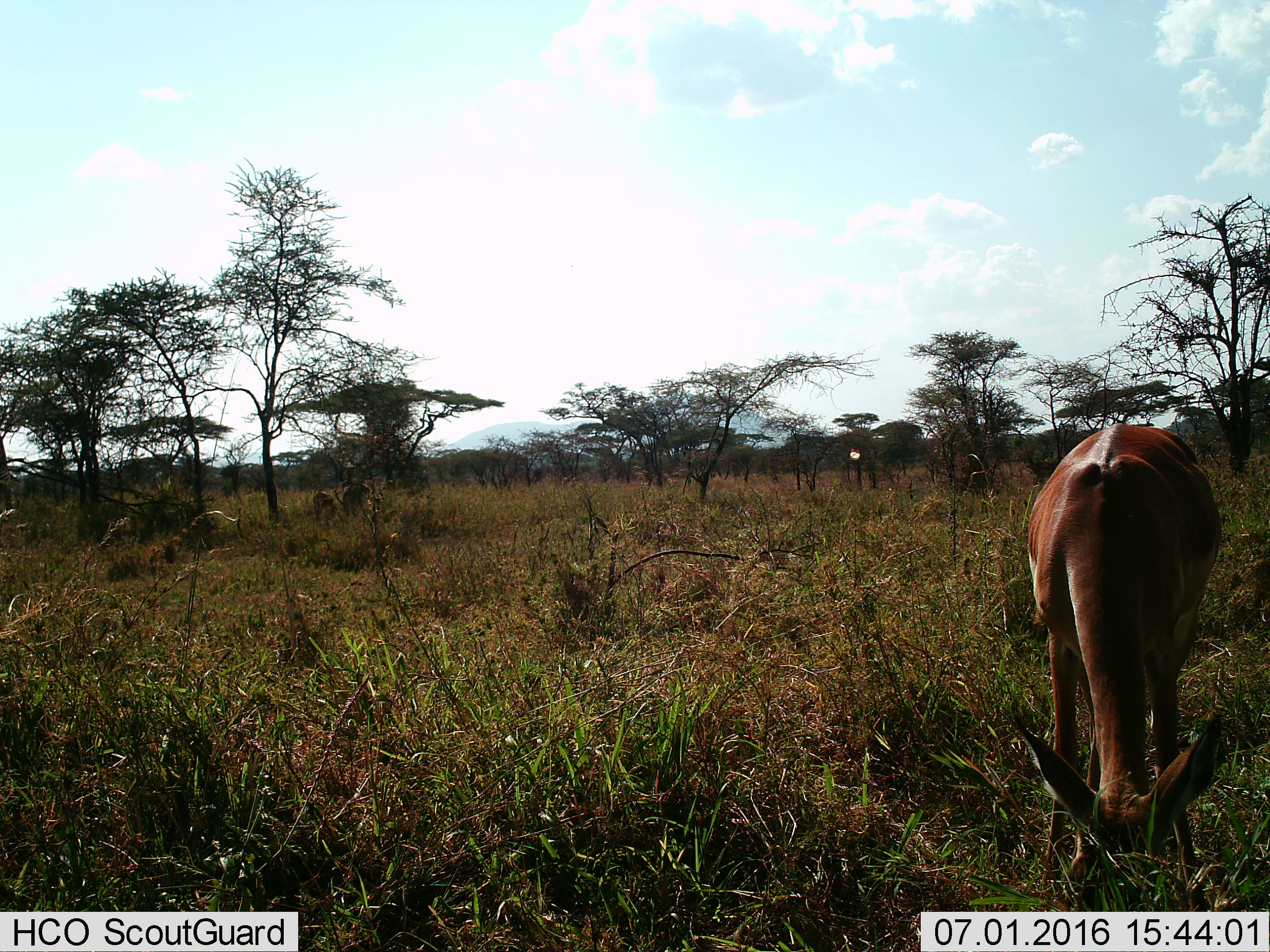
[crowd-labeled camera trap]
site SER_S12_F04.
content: unidentified animal